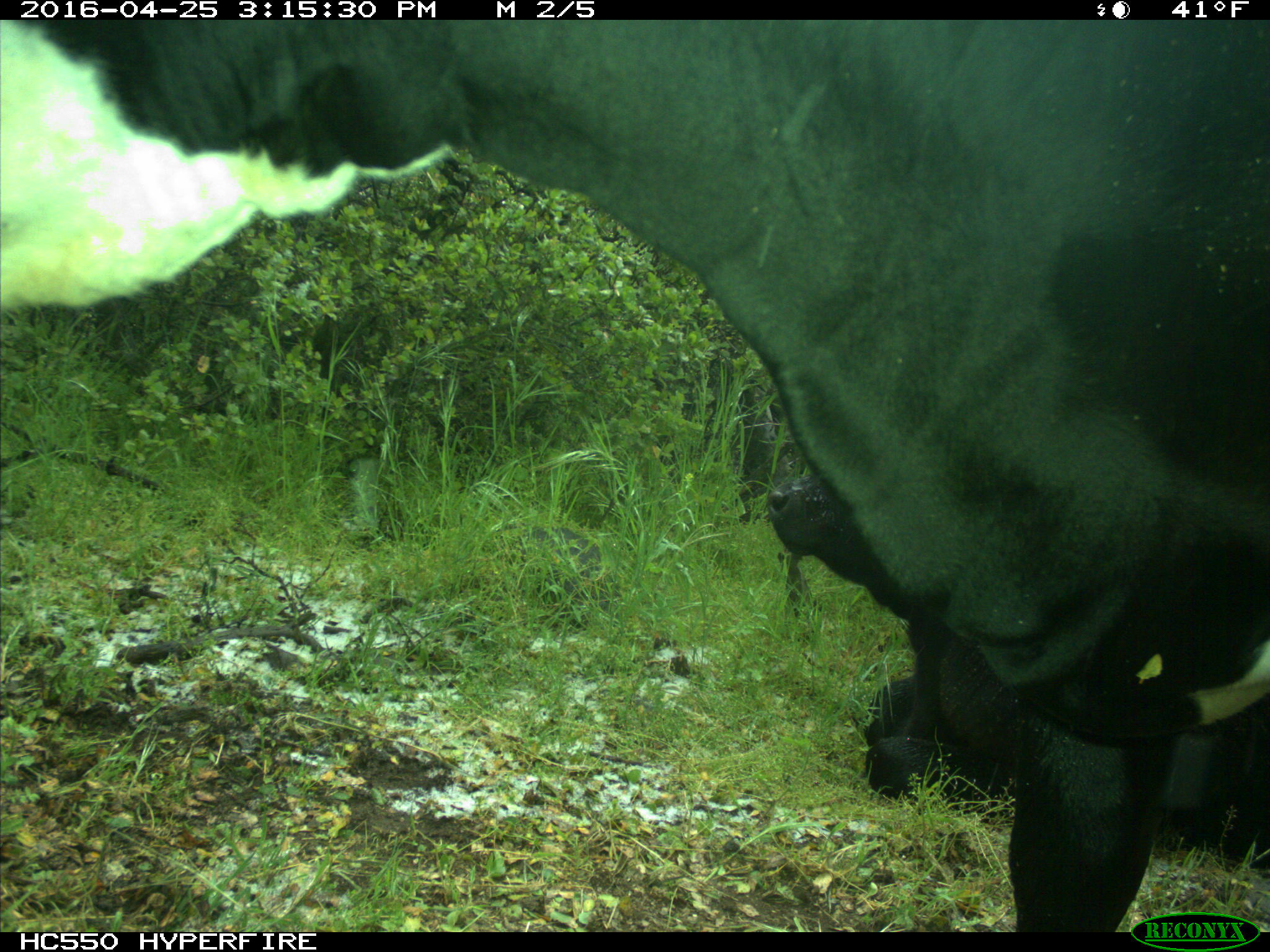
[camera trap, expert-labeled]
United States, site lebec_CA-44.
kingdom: Animalia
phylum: Chordata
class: Mammalia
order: Artiodactyla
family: Bovidae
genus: Bos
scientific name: Bos taurus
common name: domestic cow